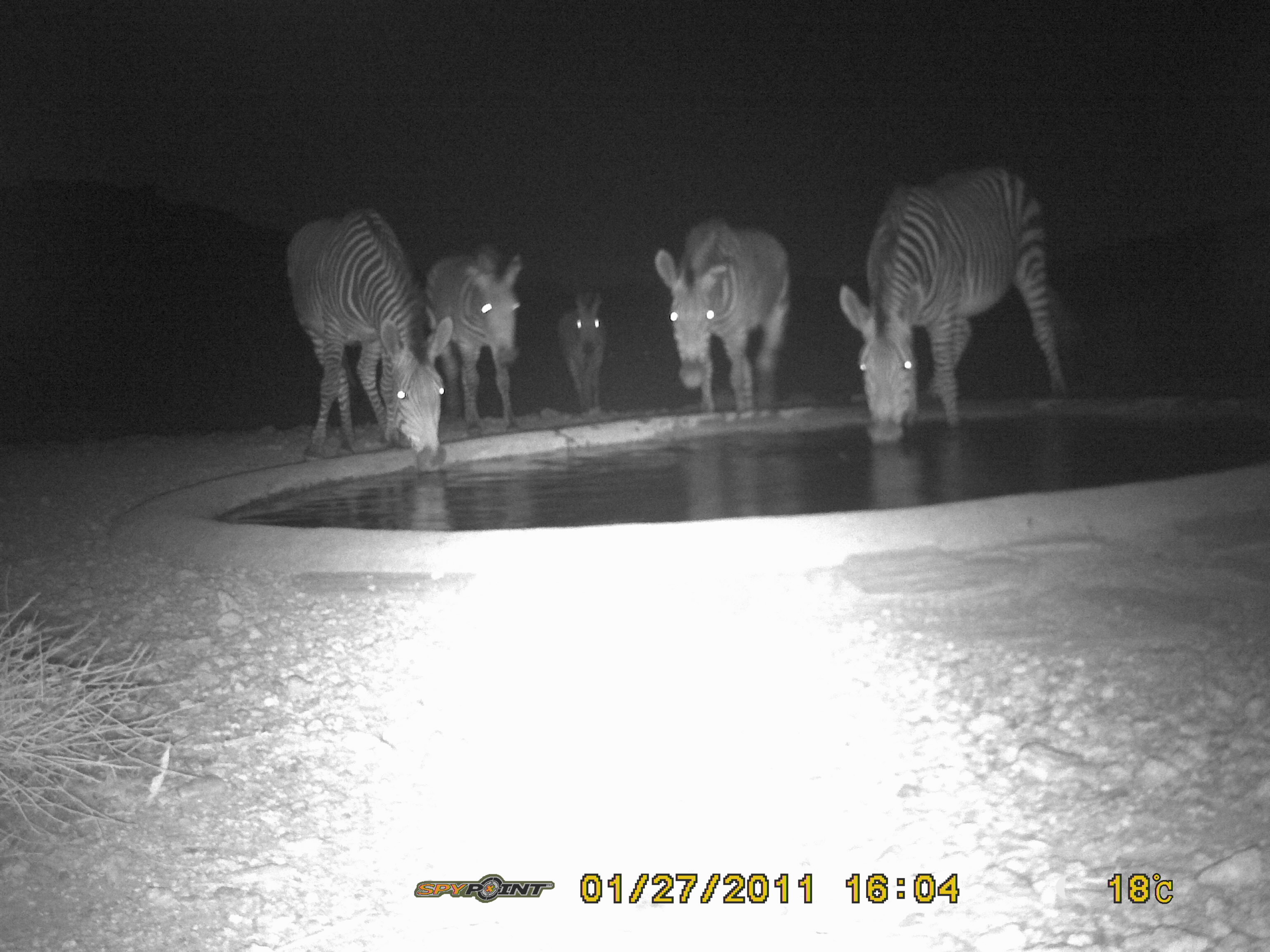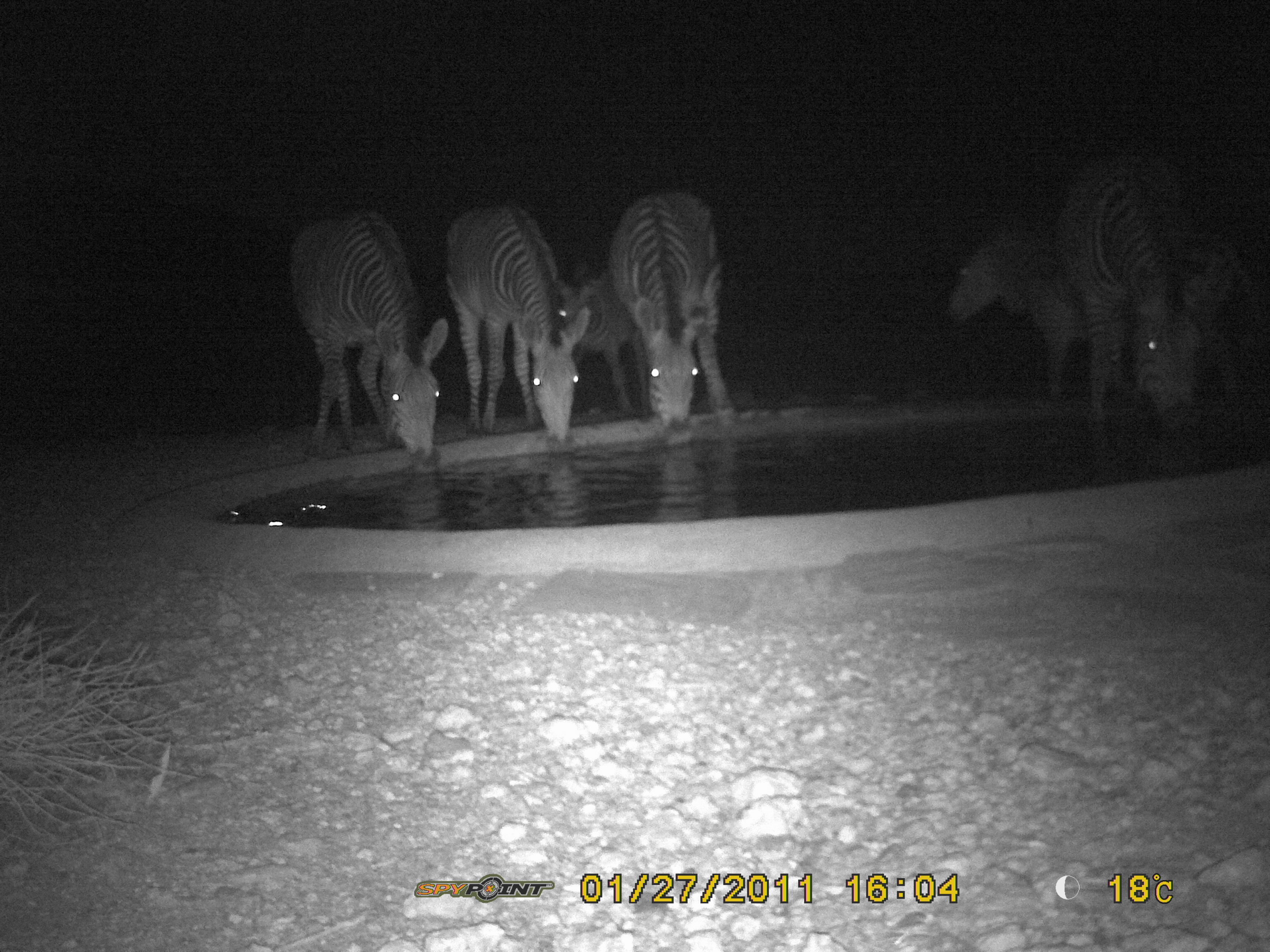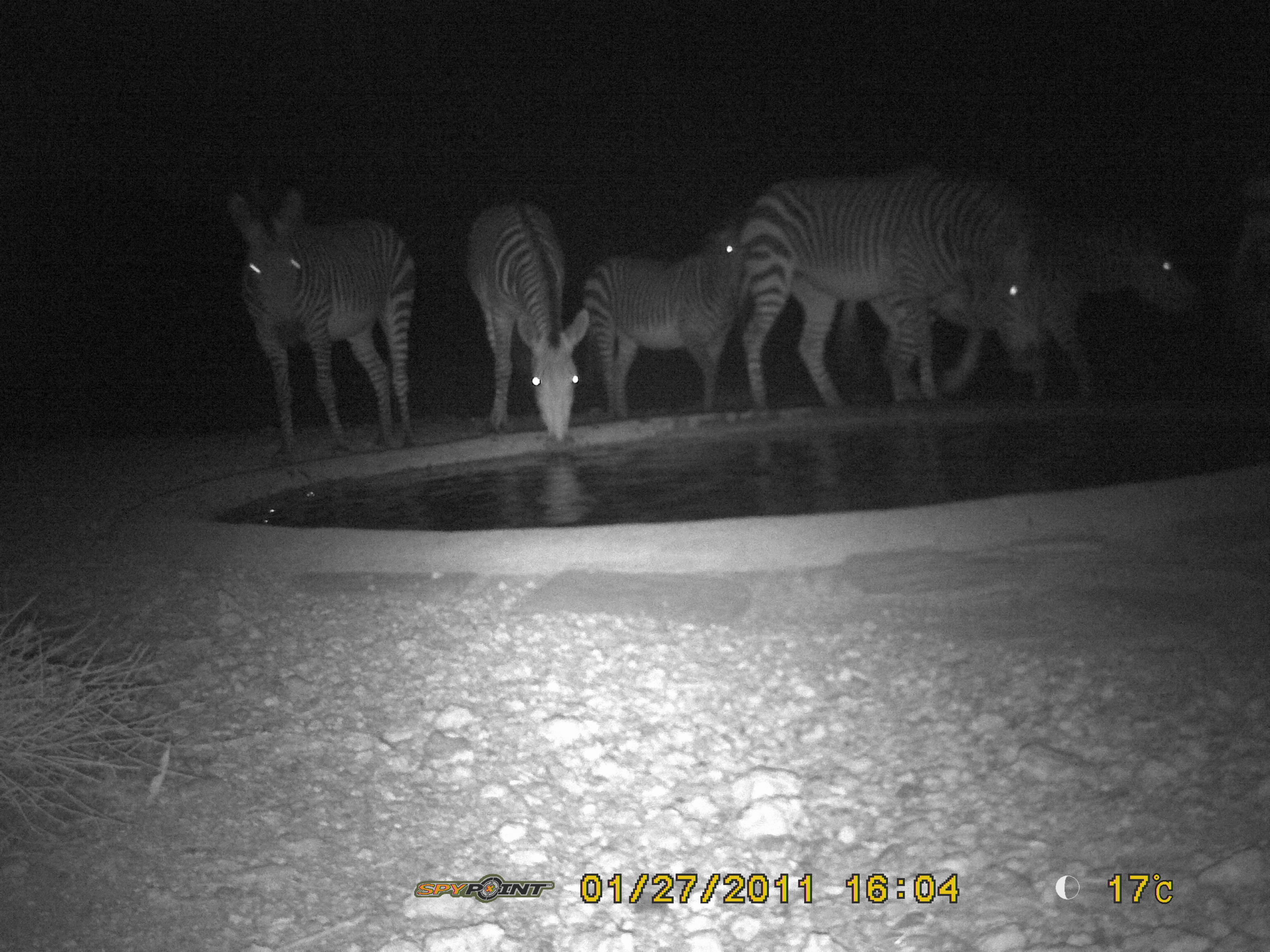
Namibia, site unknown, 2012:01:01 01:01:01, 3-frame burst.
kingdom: Animalia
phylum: Chordata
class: Mammalia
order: Perissodactyla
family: Equidae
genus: Equus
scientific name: Equus zebra hartmannae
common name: hartmann's mountain zebra